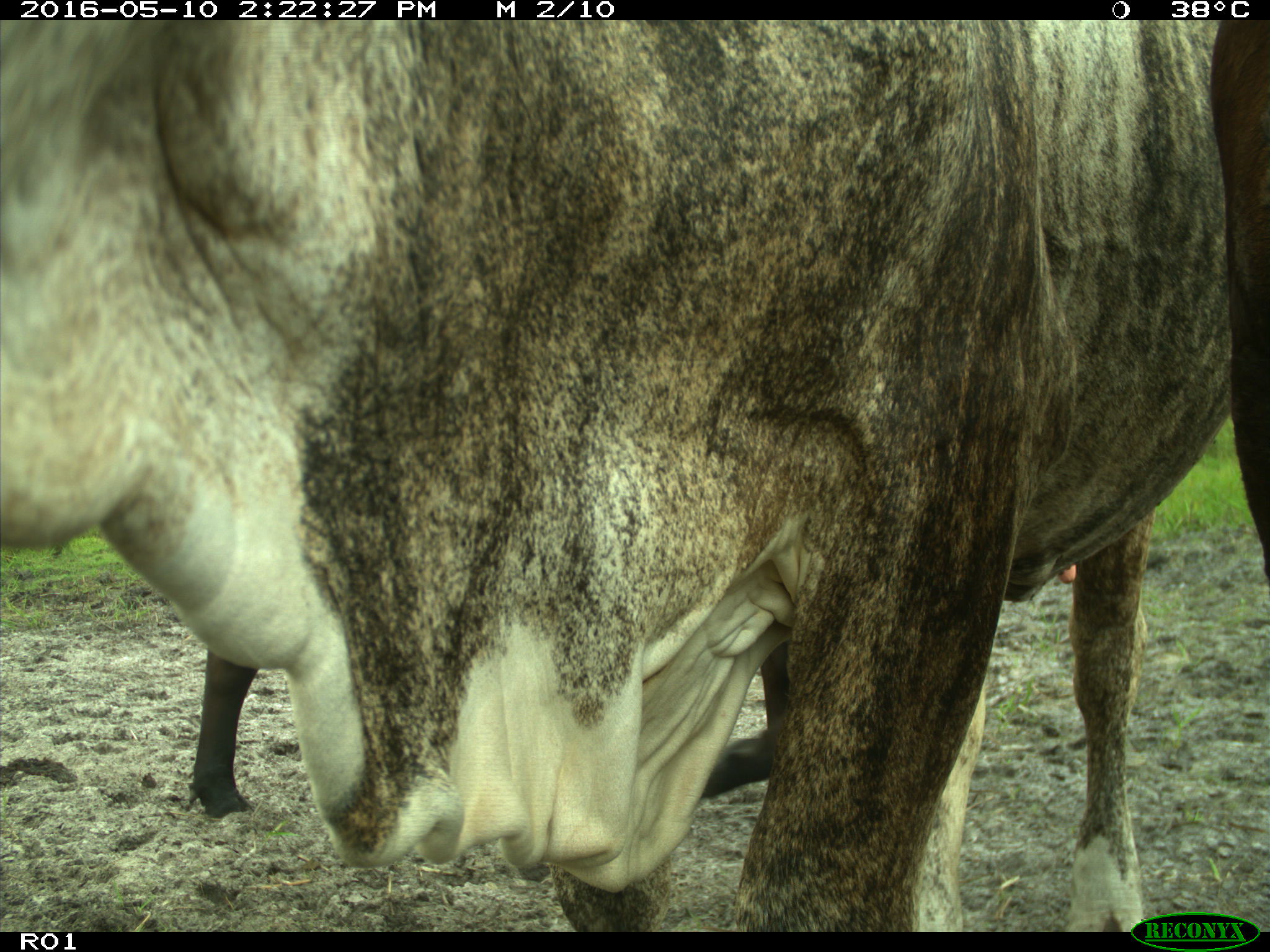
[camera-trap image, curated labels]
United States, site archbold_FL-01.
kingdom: Animalia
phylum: Chordata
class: Mammalia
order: Artiodactyla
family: Bovidae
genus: Bos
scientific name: Bos taurus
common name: domestic cow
Bos taurus (domestic cow).